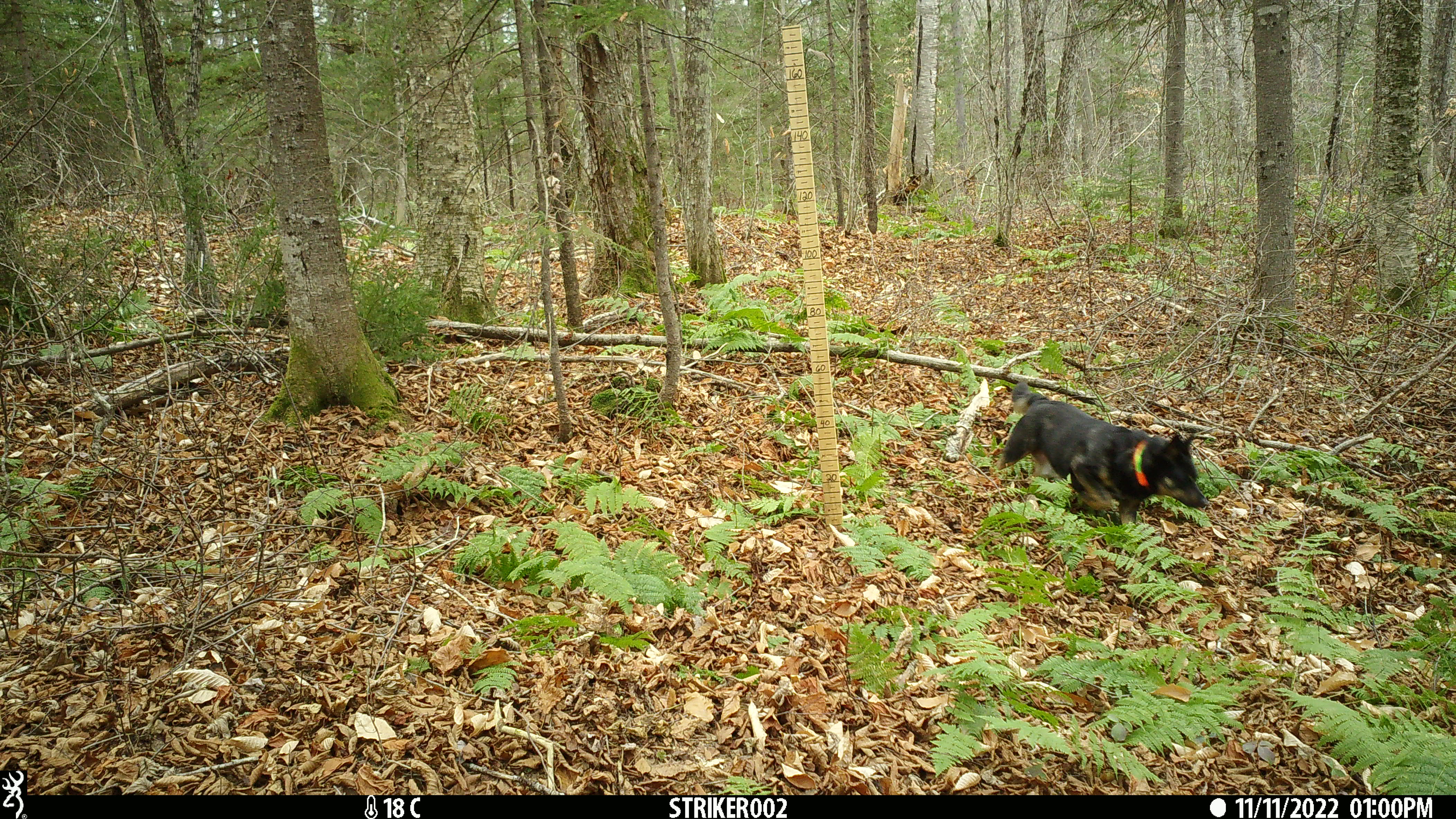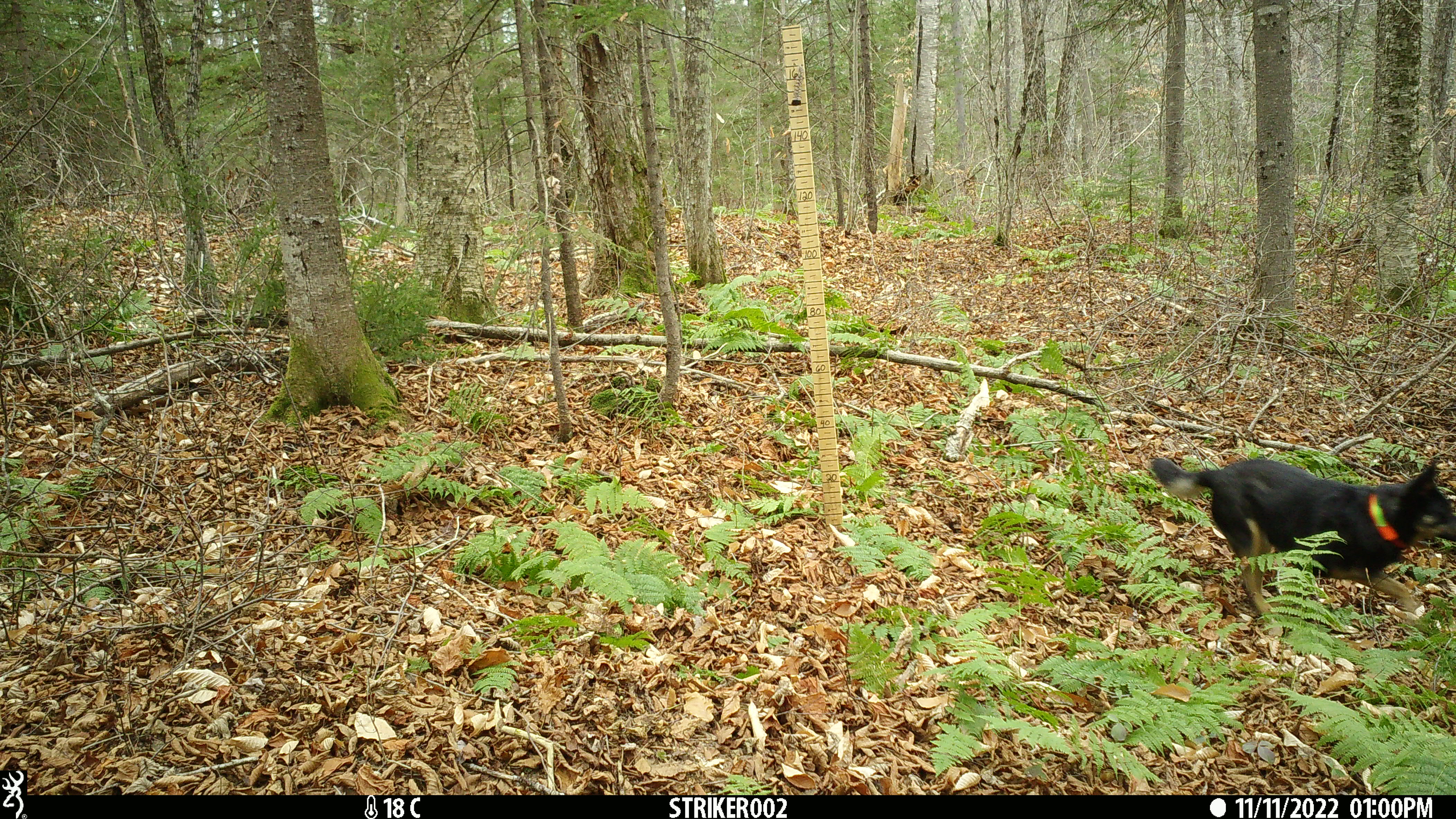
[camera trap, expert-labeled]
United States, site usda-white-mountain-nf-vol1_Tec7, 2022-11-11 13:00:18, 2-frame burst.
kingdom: Animalia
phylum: Chordata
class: Mammalia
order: Carnivora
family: Canidae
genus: Canis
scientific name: Canis familiaris familiaris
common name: domestic dog